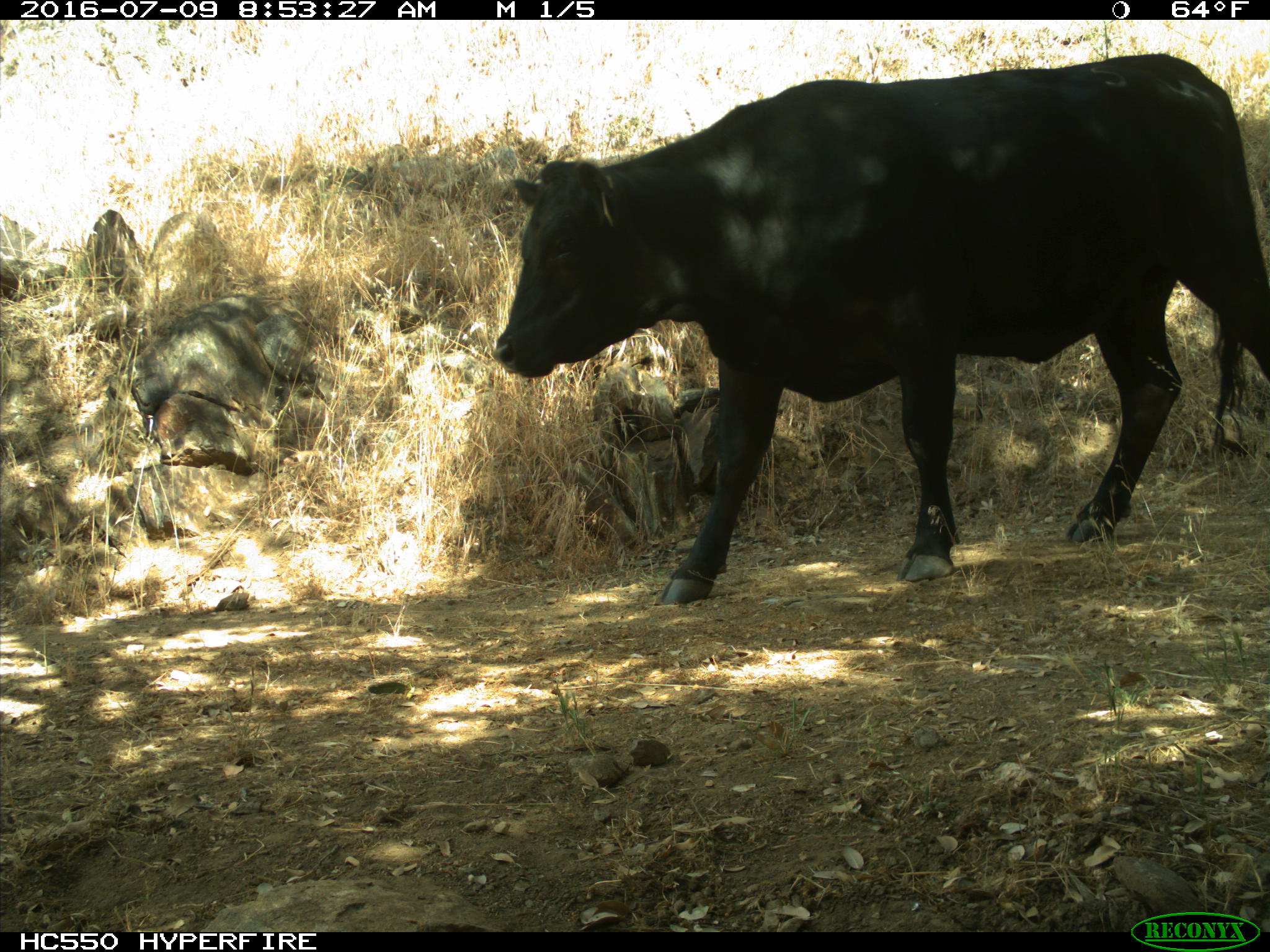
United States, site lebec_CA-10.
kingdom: Animalia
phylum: Chordata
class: Mammalia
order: Artiodactyla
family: Bovidae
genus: Bos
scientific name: Bos taurus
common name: domestic cow